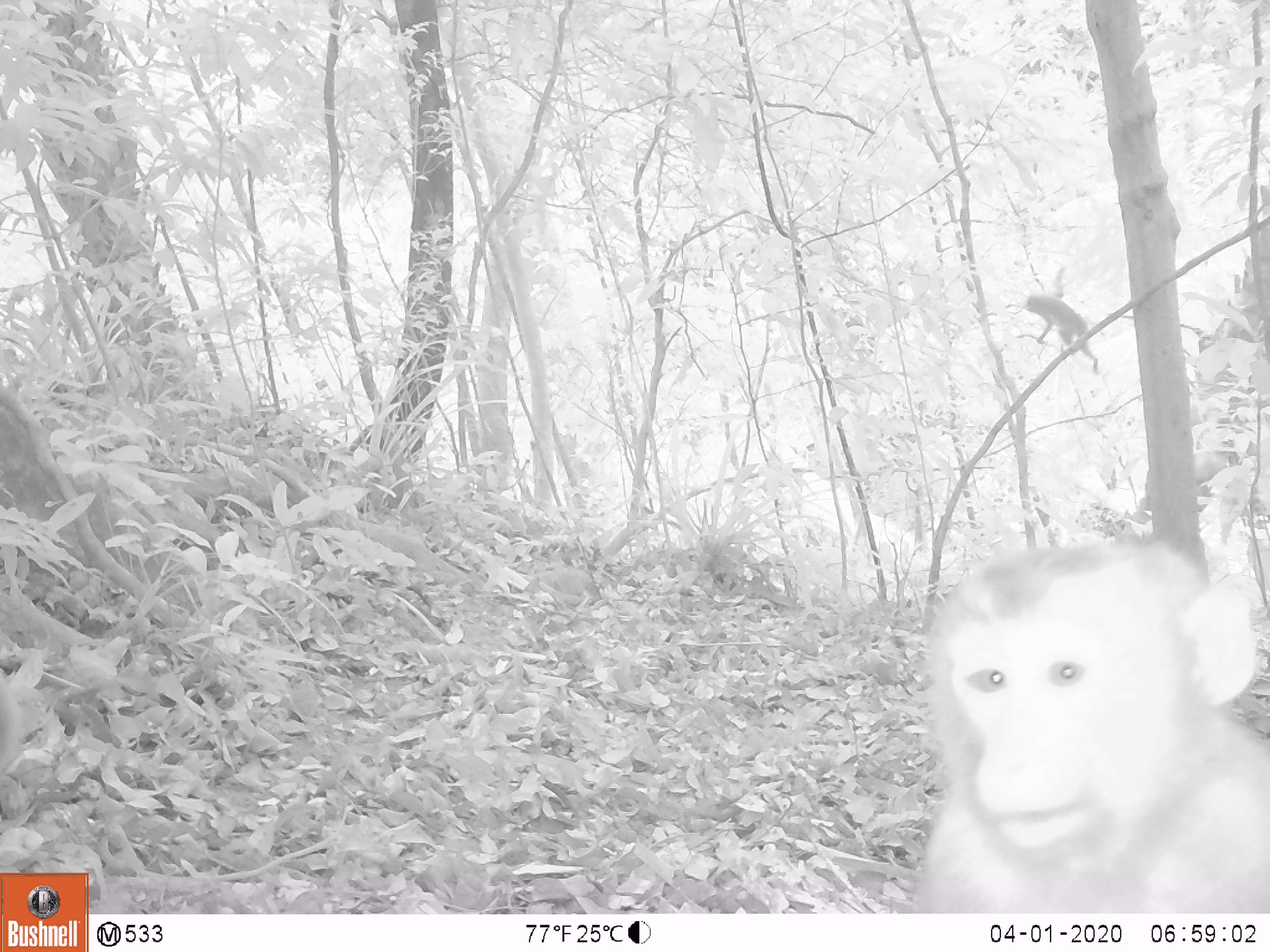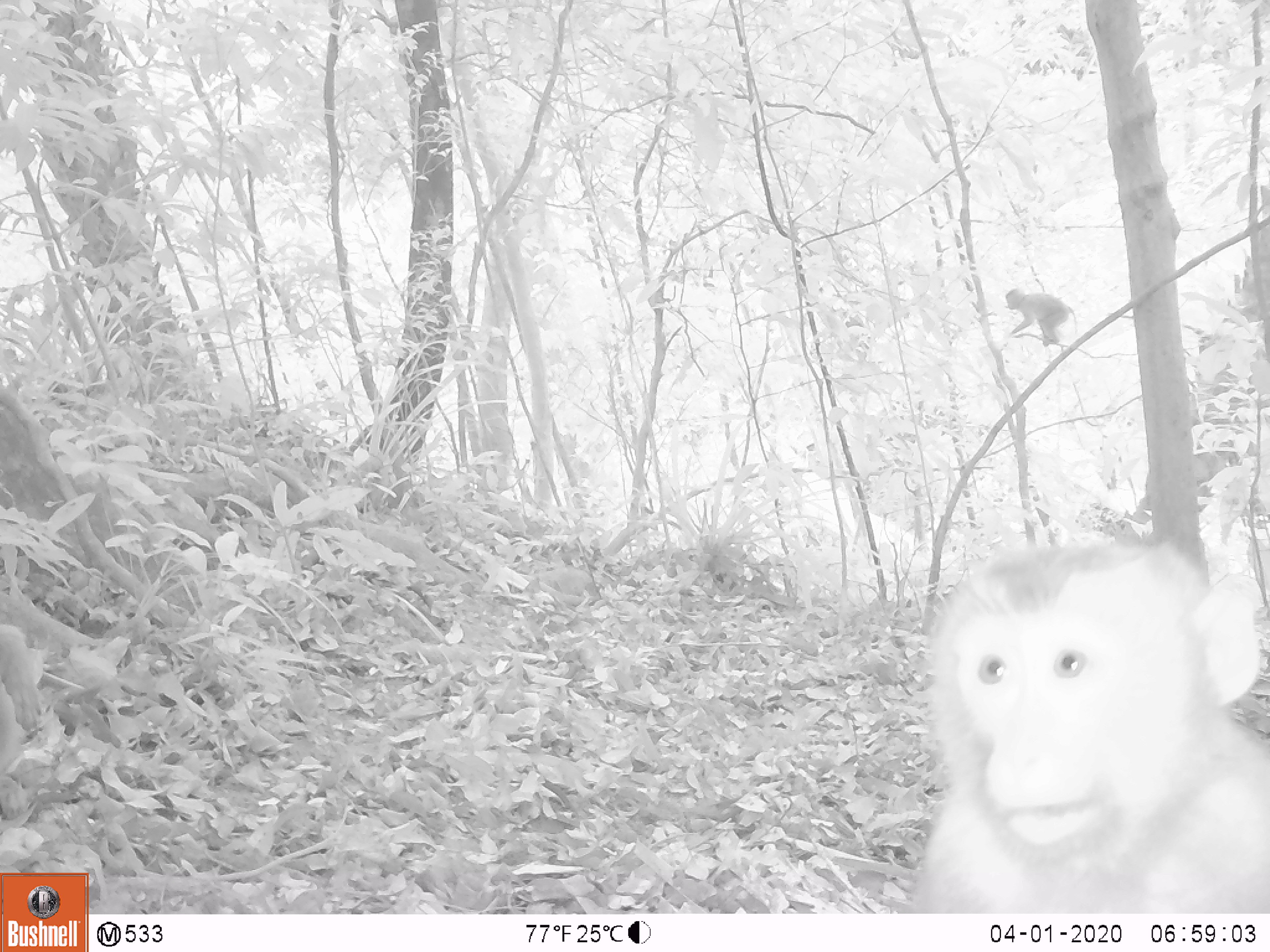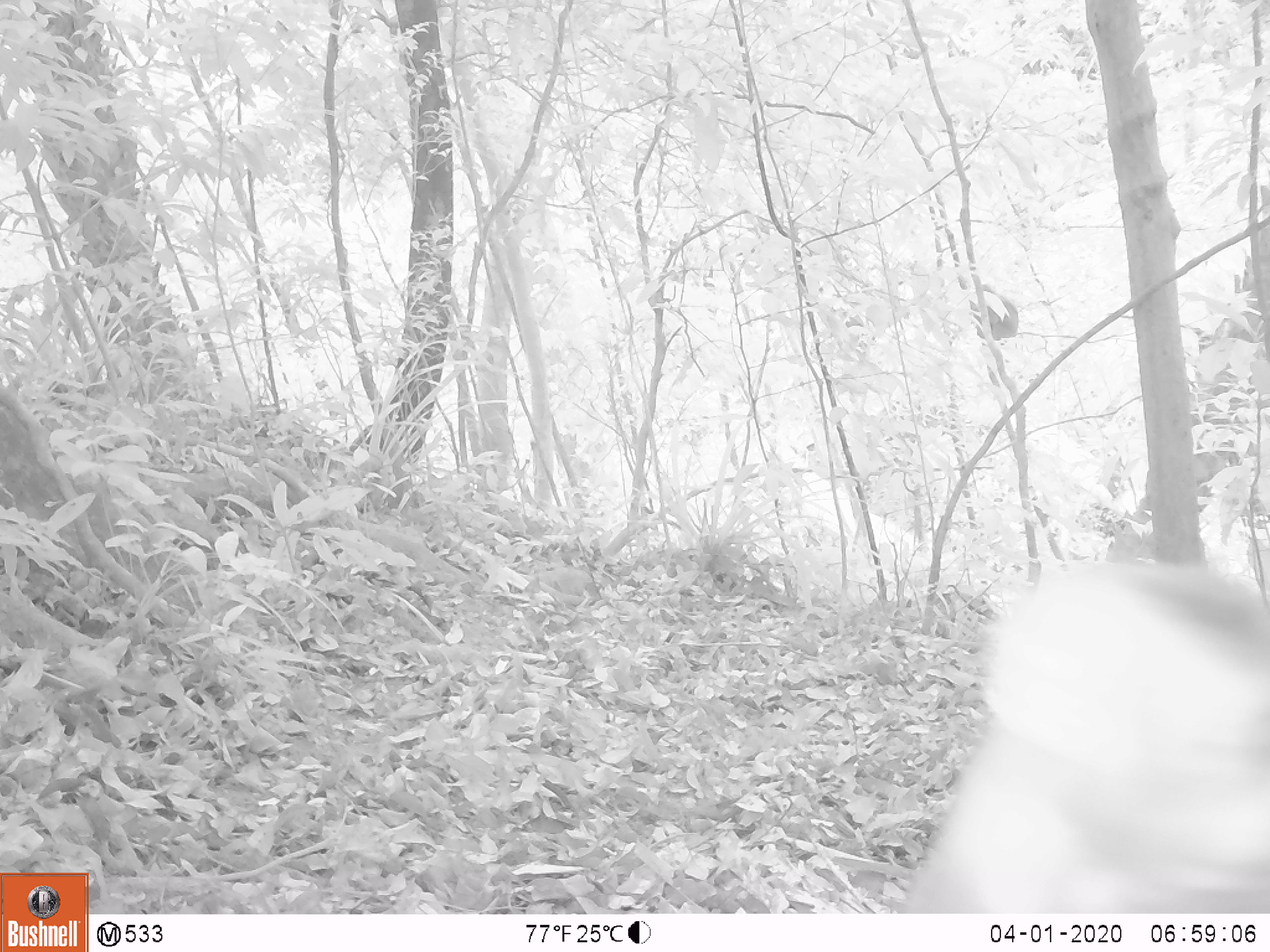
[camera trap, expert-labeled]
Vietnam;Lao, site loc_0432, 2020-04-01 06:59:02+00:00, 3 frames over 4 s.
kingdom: Animalia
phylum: Chordata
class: Mammalia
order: Primates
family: Cercopithecidae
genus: Macaca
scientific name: Macaca nemestrina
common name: pig-tailed macaque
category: pig tailed macaque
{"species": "pig tailed macaque (pig-tailed macaque) (Macaca nemestrina)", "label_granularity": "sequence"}